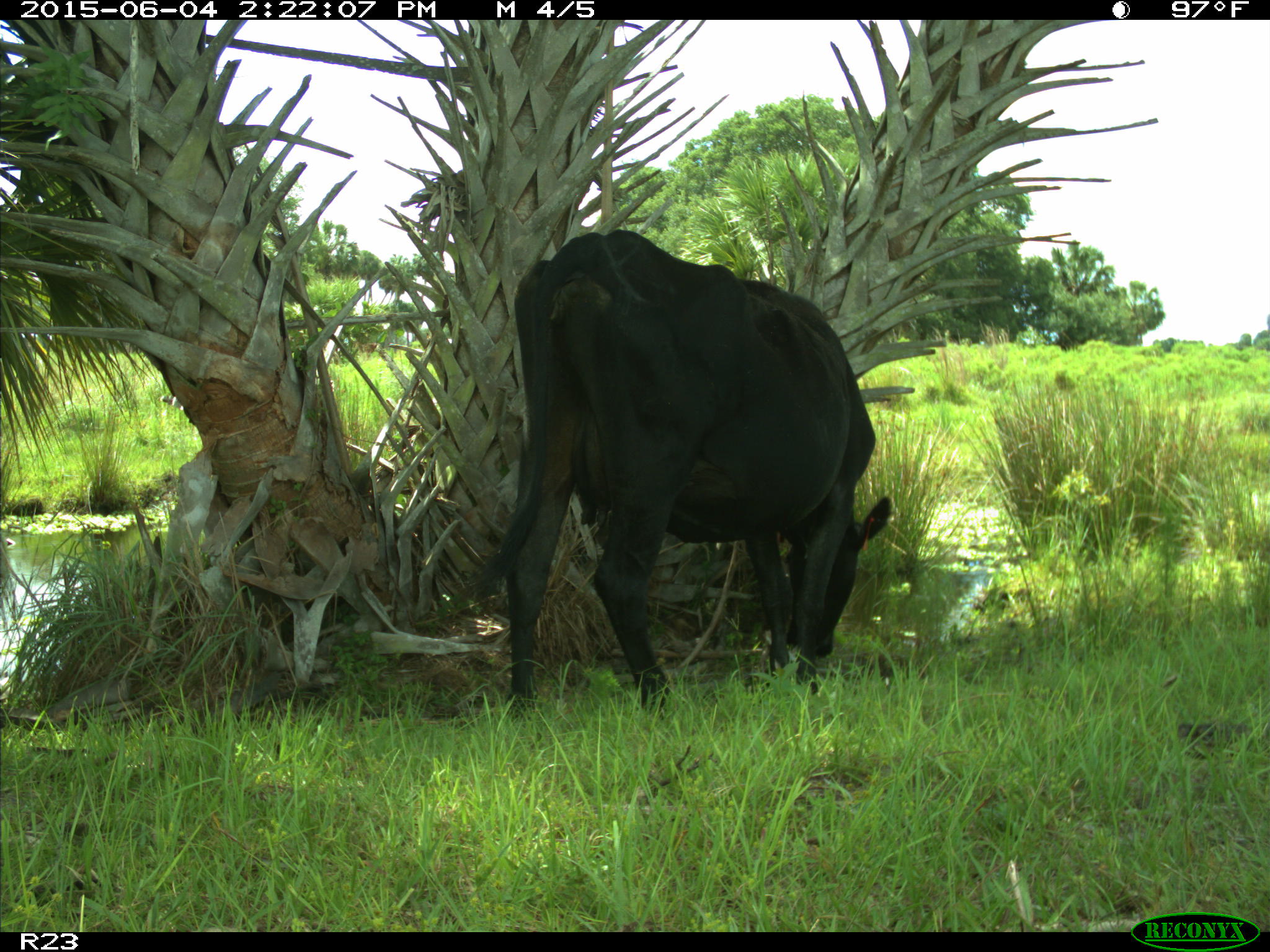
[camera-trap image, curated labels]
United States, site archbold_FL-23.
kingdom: Animalia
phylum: Chordata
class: Mammalia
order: Artiodactyla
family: Bovidae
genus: Bos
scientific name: Bos taurus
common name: domestic cow